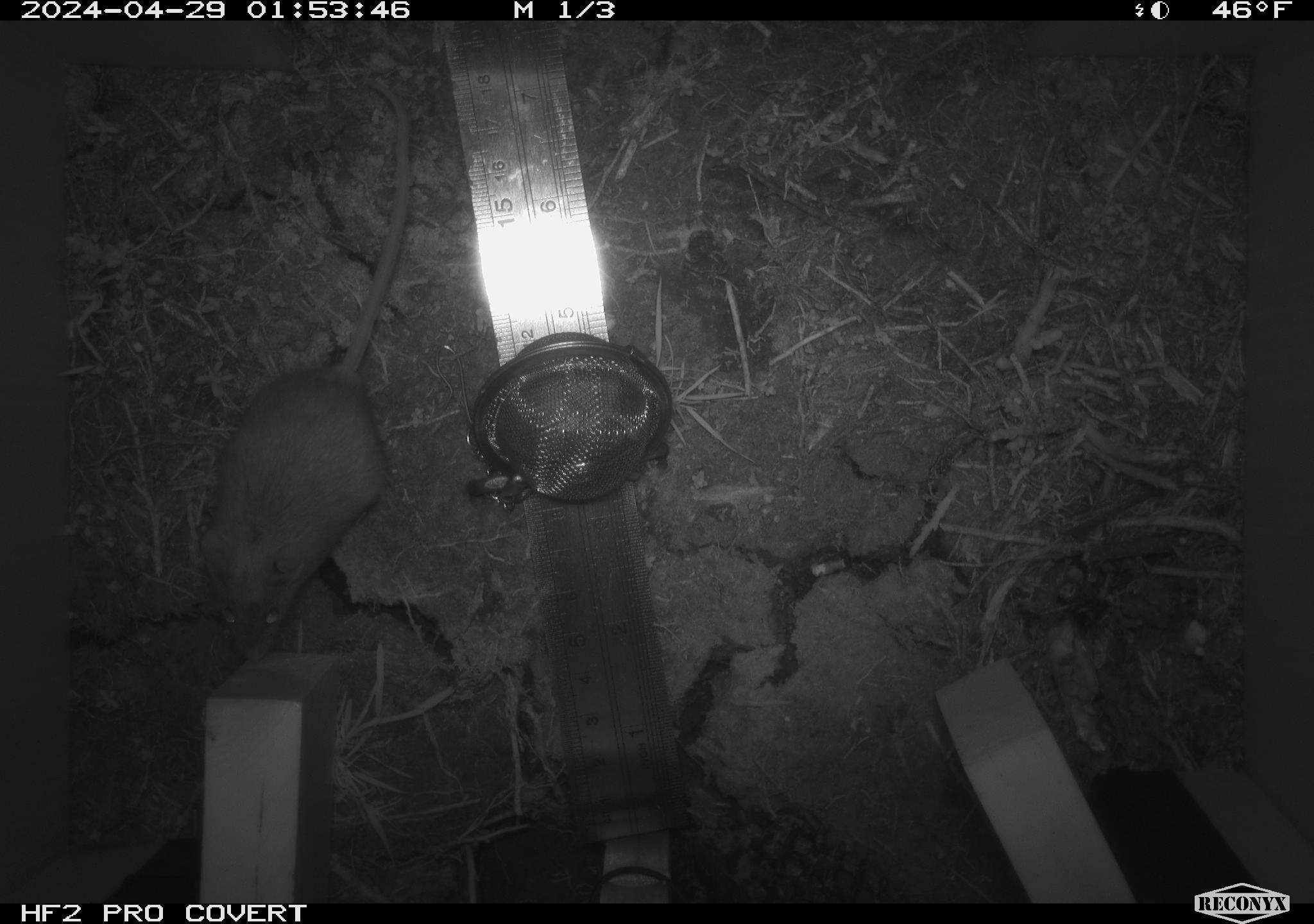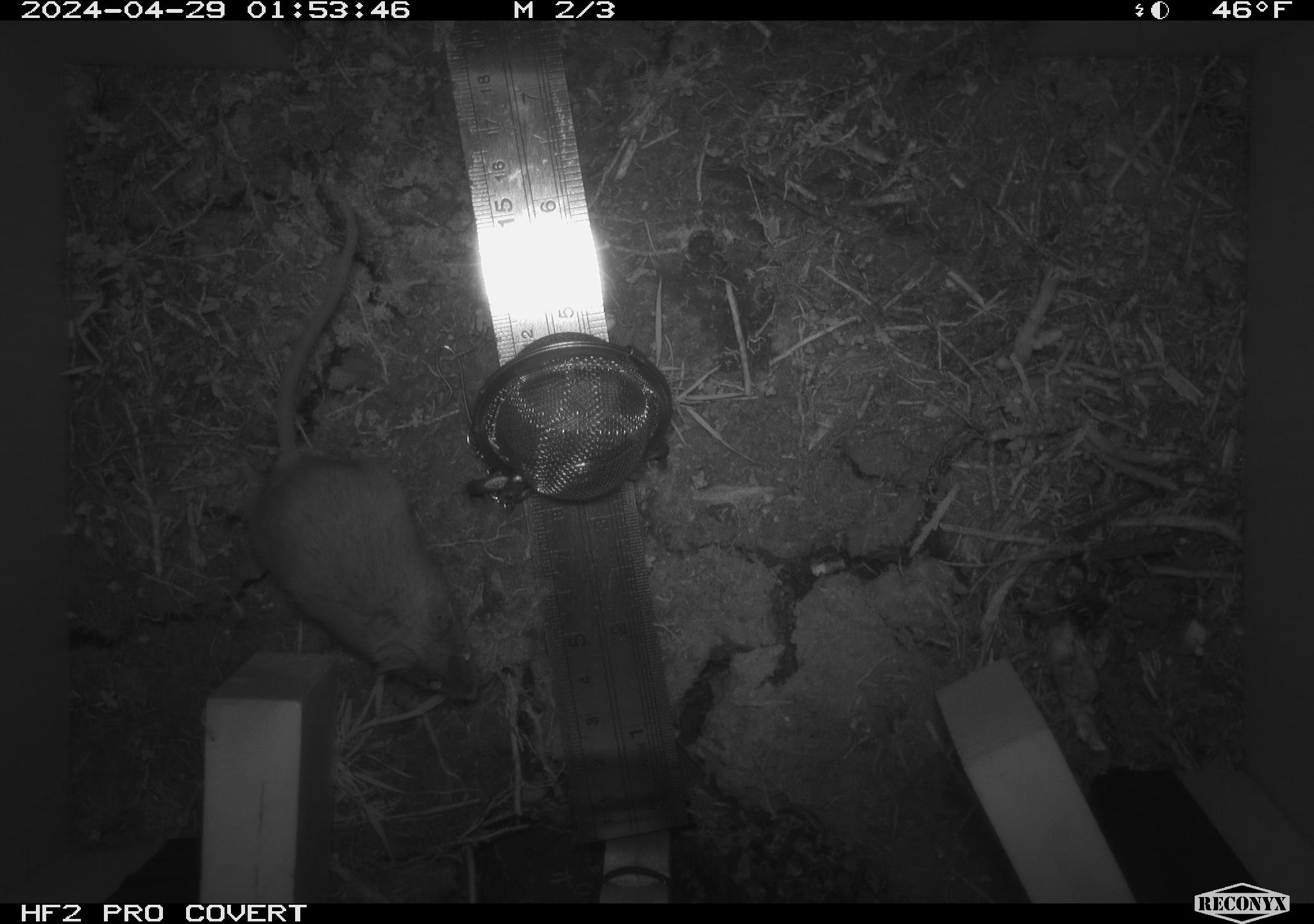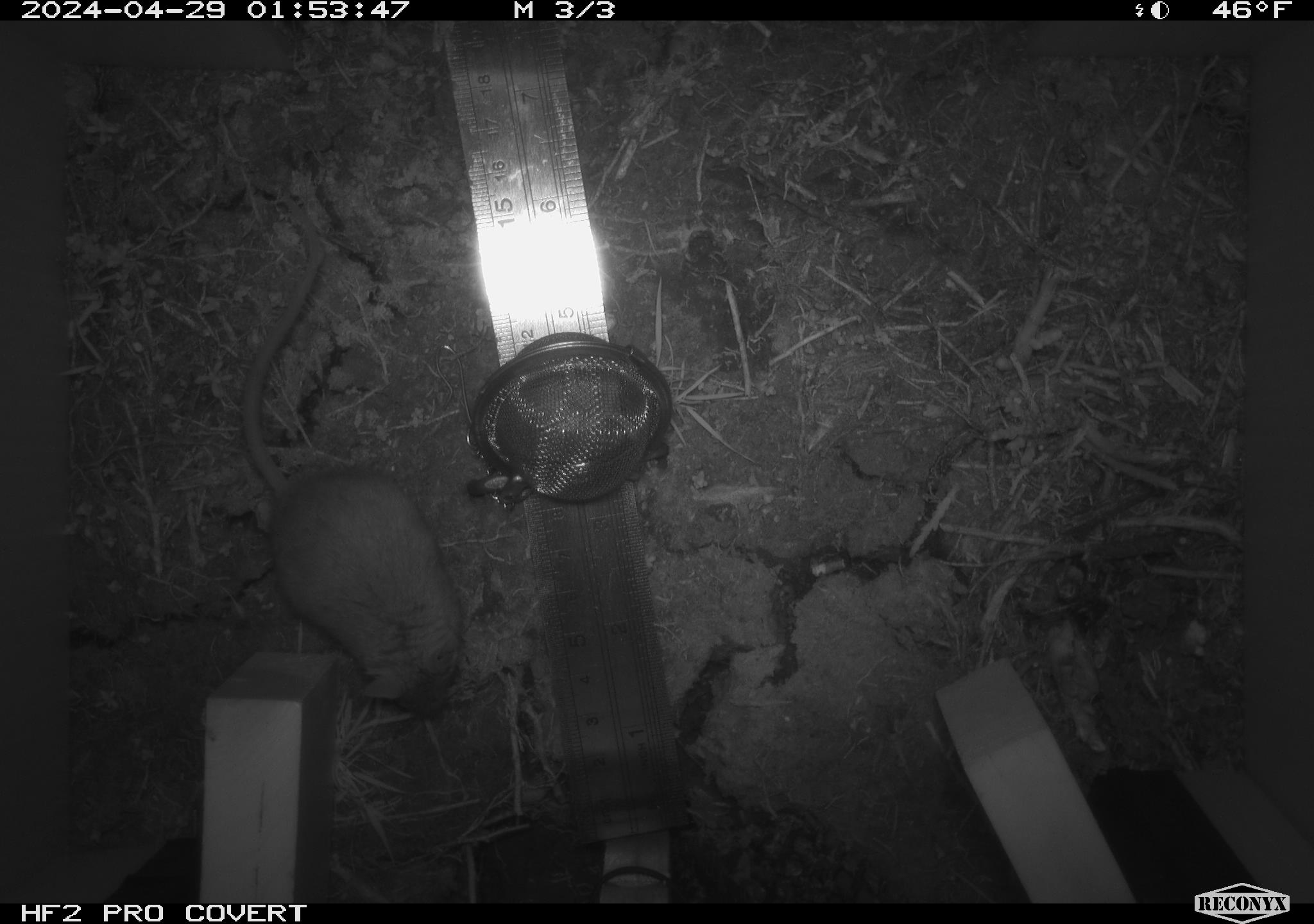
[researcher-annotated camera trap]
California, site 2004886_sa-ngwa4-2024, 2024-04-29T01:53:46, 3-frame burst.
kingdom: Animalia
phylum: Chordata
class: Mammalia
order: Rodentia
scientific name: Rodentia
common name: mouse species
Mouse species (Rodentia).